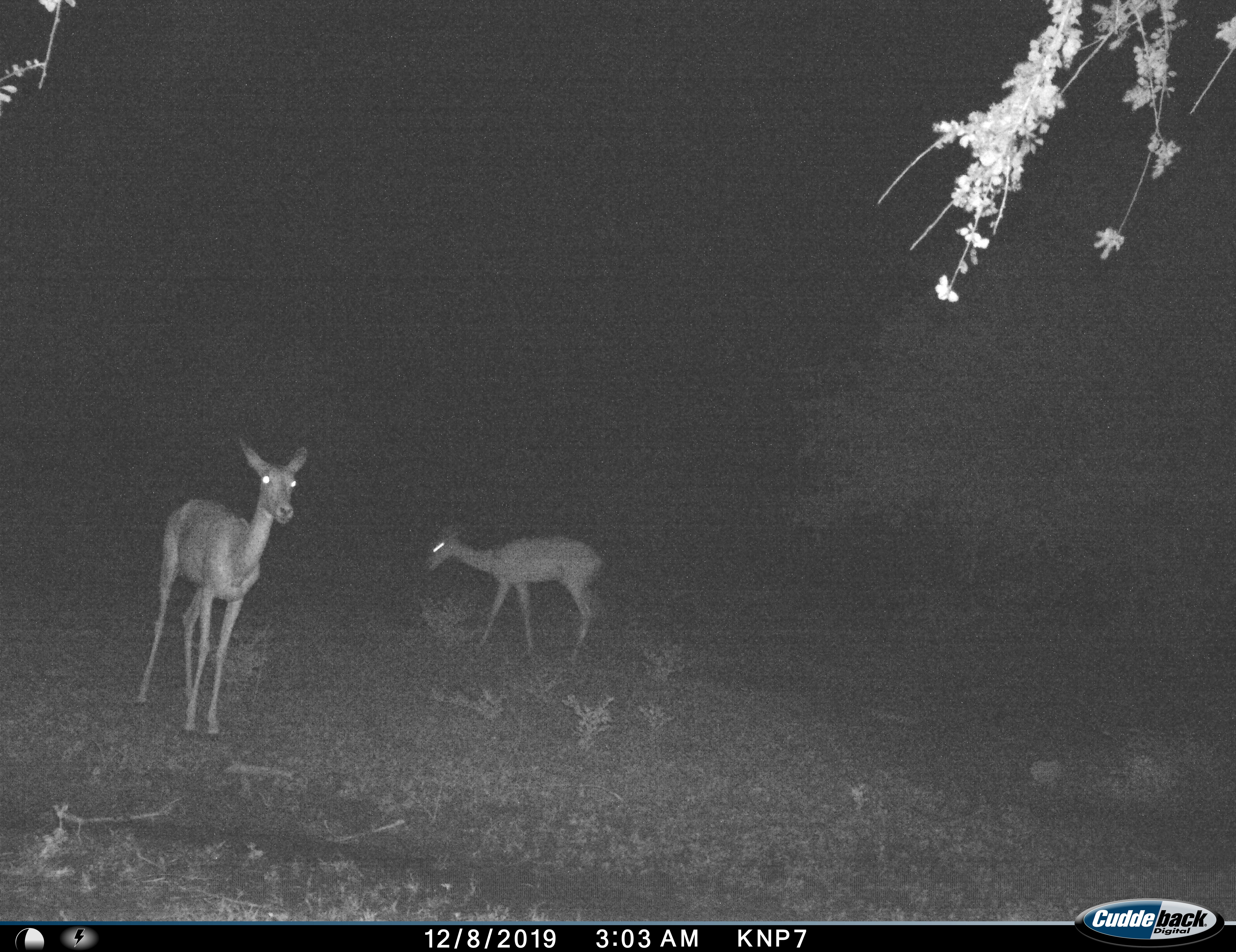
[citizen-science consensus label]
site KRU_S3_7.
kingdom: Animalia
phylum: Chordata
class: Mammalia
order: Artiodactyla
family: Bovidae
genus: Aepyceros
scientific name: Aepyceros melampus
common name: impala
Impala (Aepyceros melampus), count 2. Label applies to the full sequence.